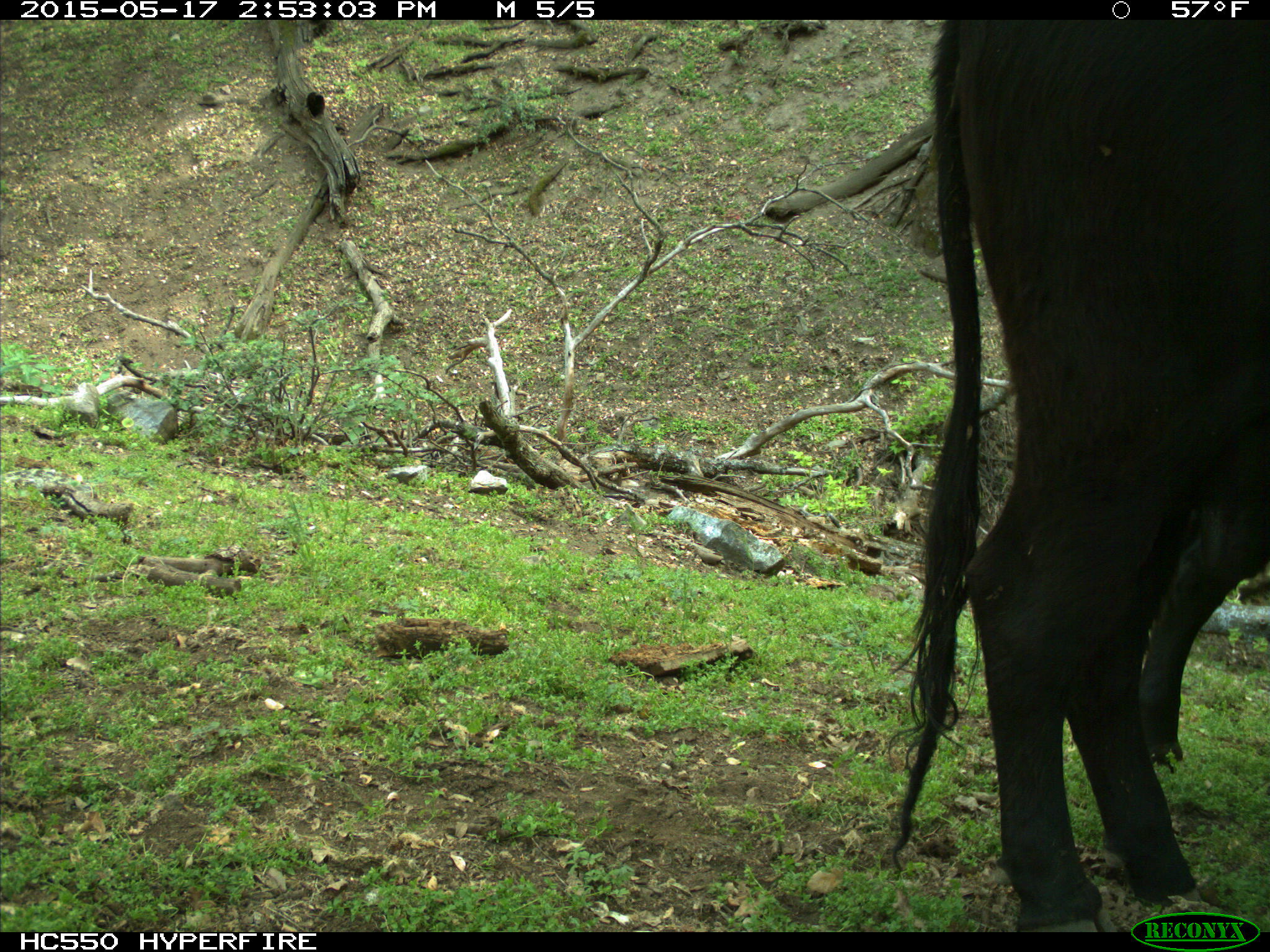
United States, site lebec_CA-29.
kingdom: Animalia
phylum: Chordata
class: Mammalia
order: Artiodactyla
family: Bovidae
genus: Bos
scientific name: Bos taurus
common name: domestic cow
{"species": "Bos taurus (domestic cow)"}